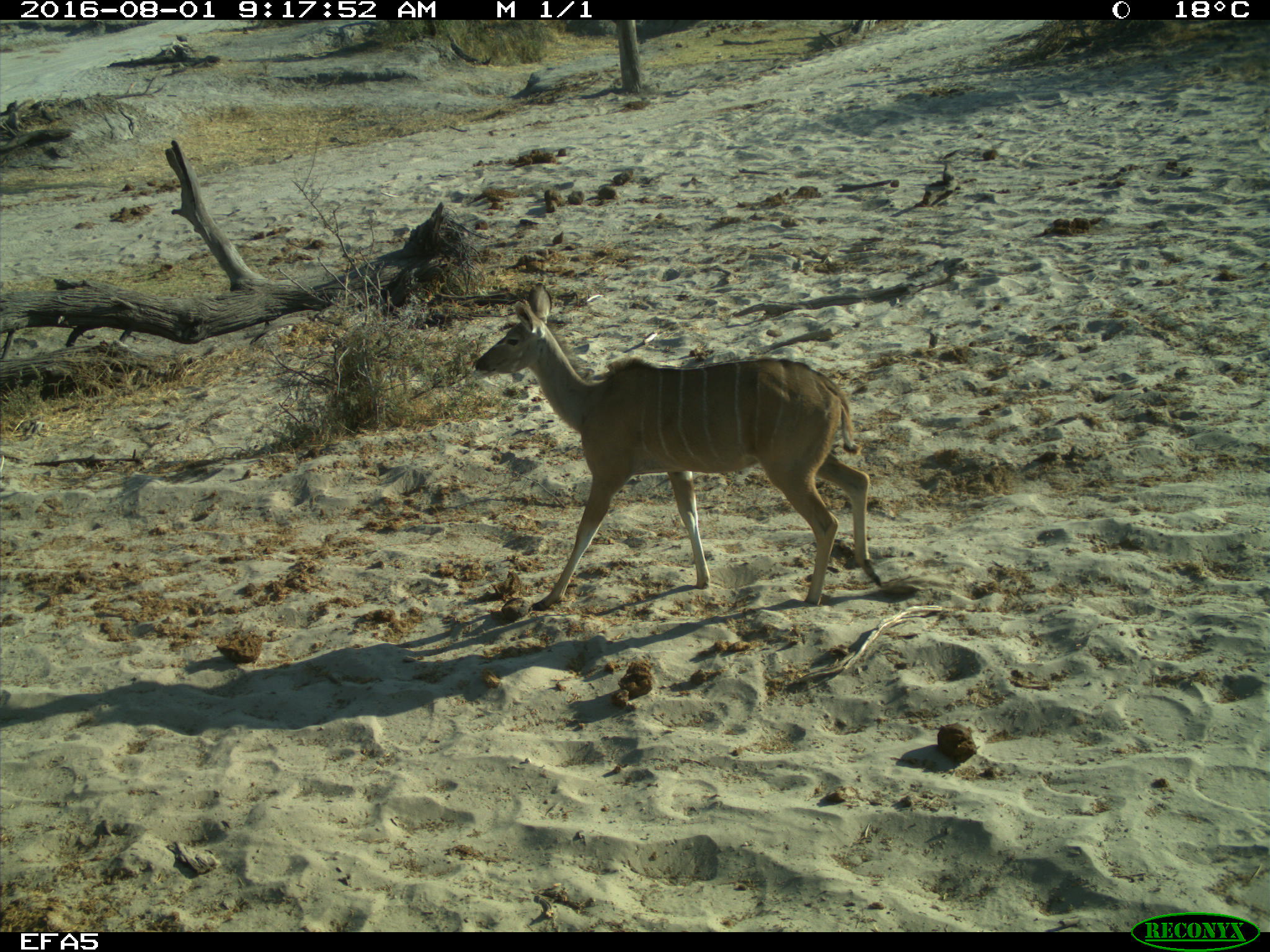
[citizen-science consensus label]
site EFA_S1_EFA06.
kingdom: Animalia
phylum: Chordata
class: Mammalia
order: Artiodactyla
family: Bovidae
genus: Tragelaphus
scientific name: Tragelaphus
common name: kudu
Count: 1.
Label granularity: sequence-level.